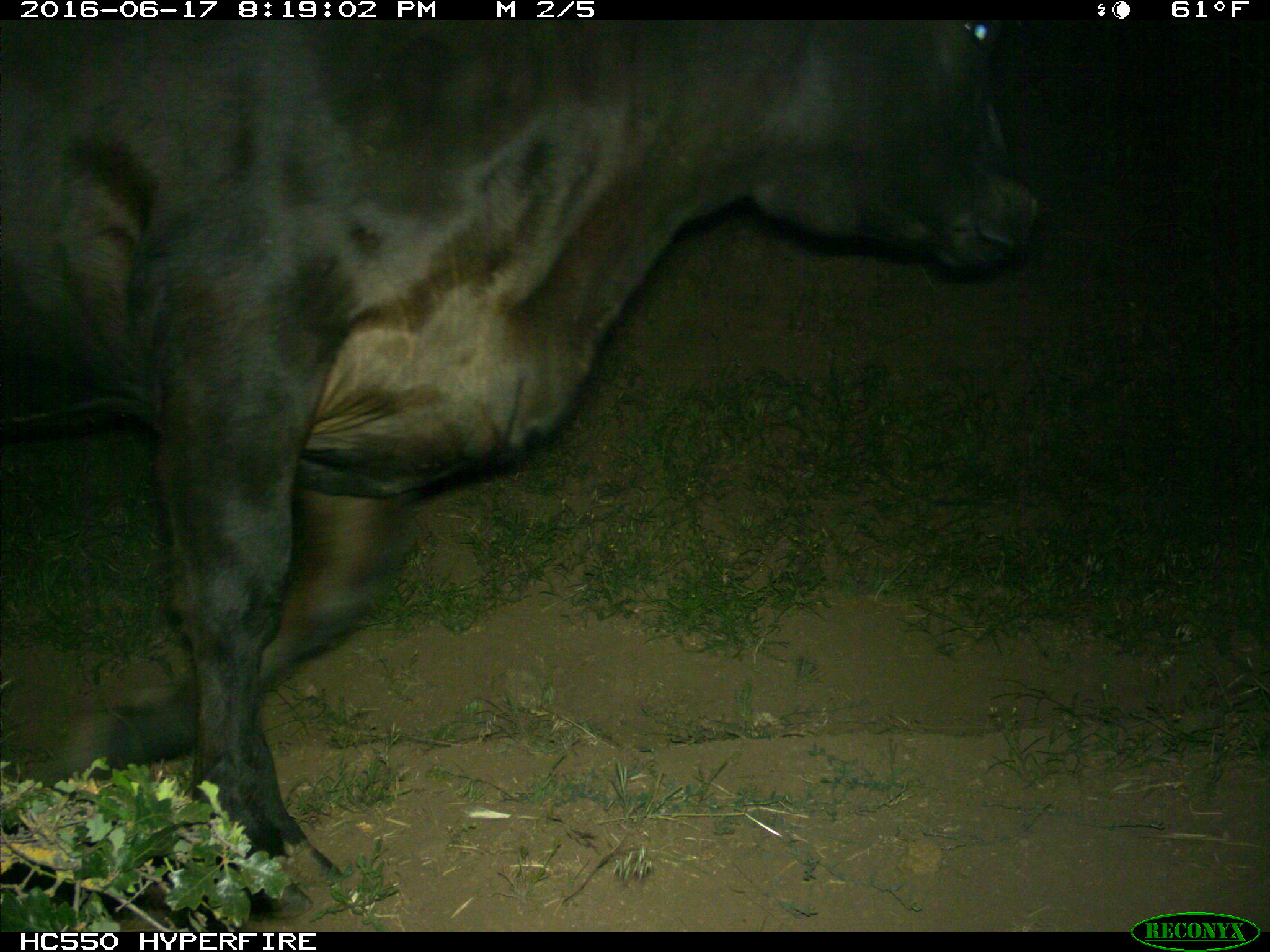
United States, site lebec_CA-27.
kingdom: Animalia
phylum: Chordata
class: Mammalia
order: Artiodactyla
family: Bovidae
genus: Bos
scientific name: Bos taurus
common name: domestic cow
Bos taurus (domestic cow).